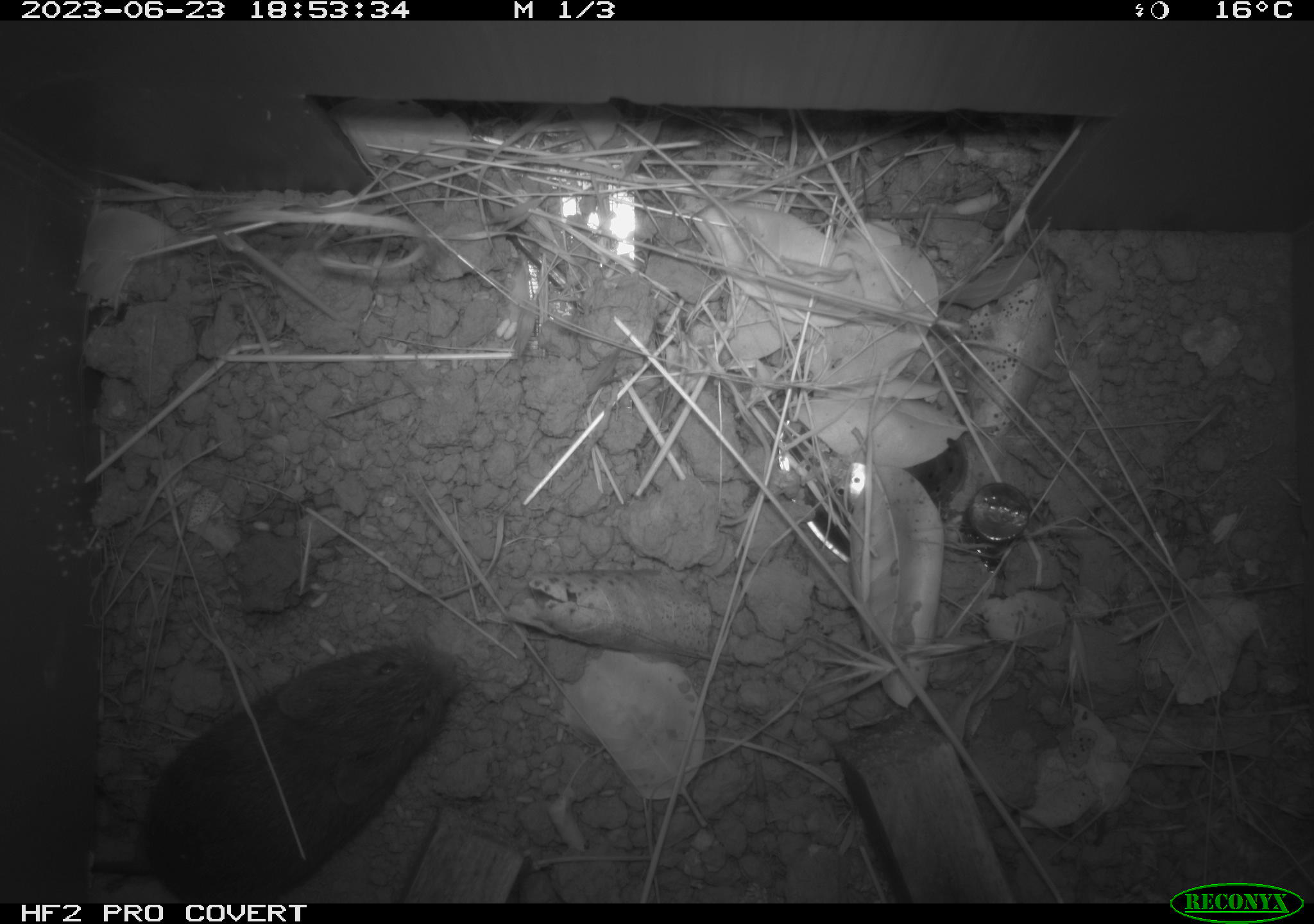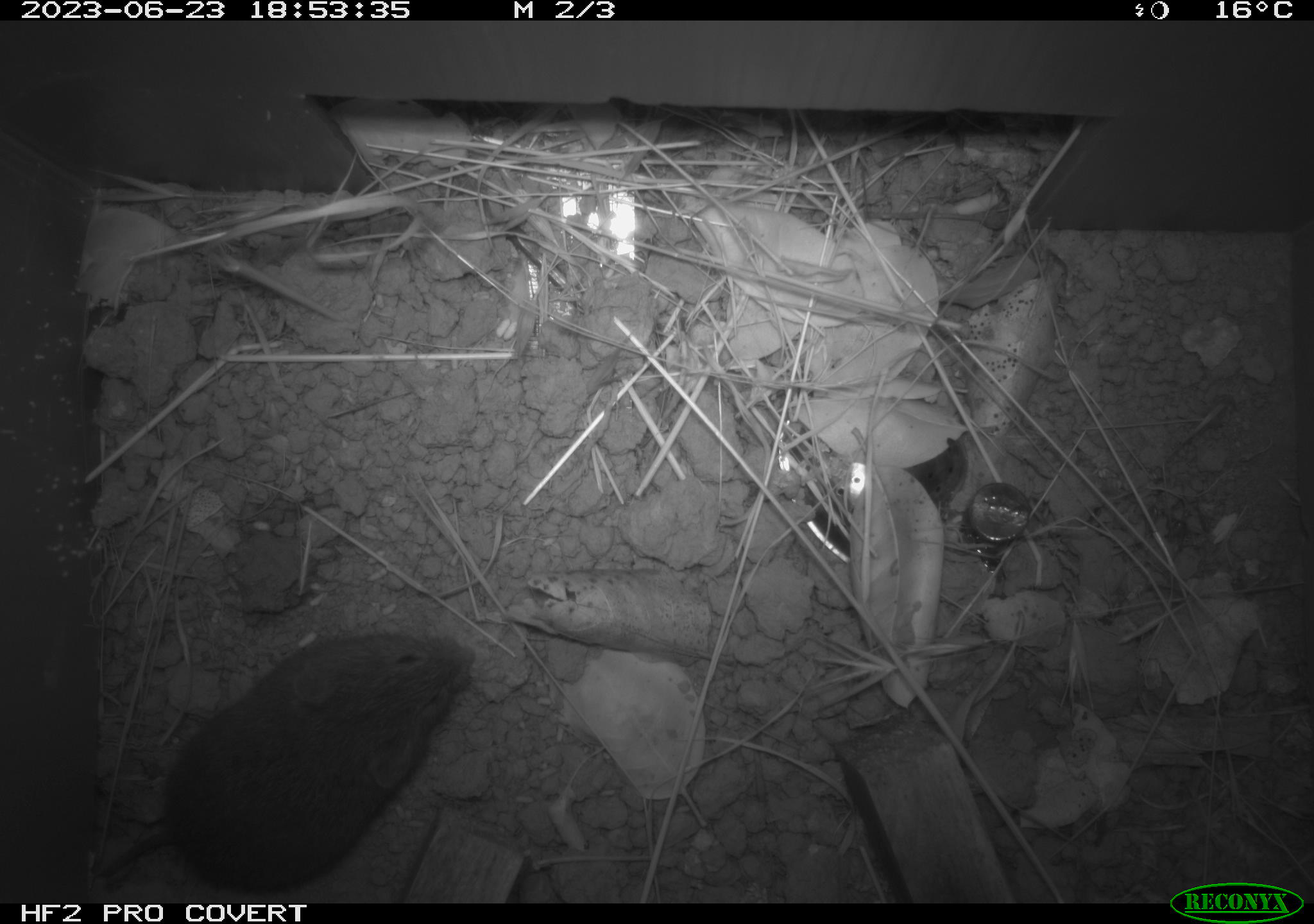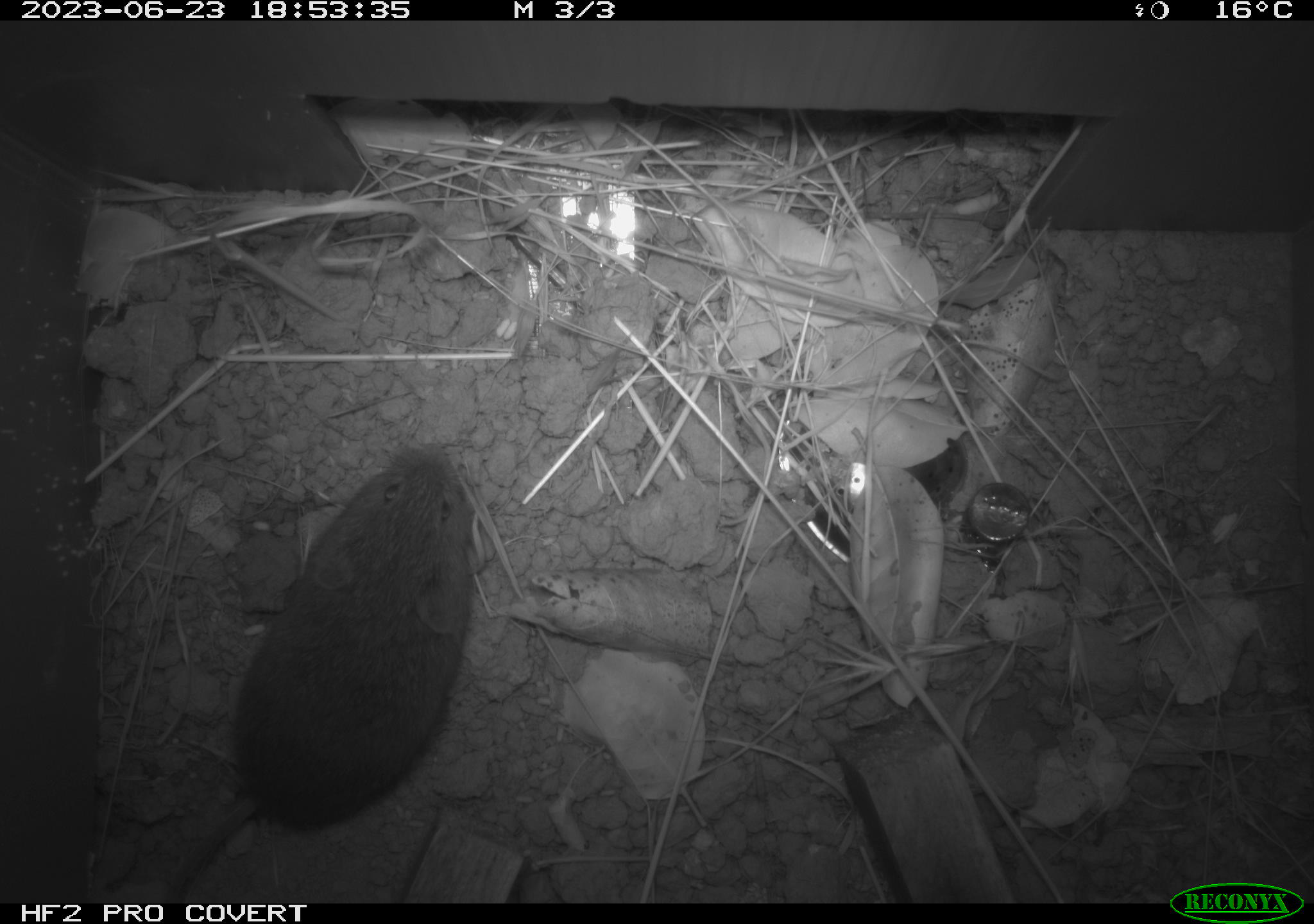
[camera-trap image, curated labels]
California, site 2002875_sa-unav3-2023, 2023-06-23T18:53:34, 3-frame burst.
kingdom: Animalia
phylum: Chordata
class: Mammalia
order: Rodentia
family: Cricetidae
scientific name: Arvicolinae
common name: voles, lemmings, and muskrats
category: arvicolinae subfamily